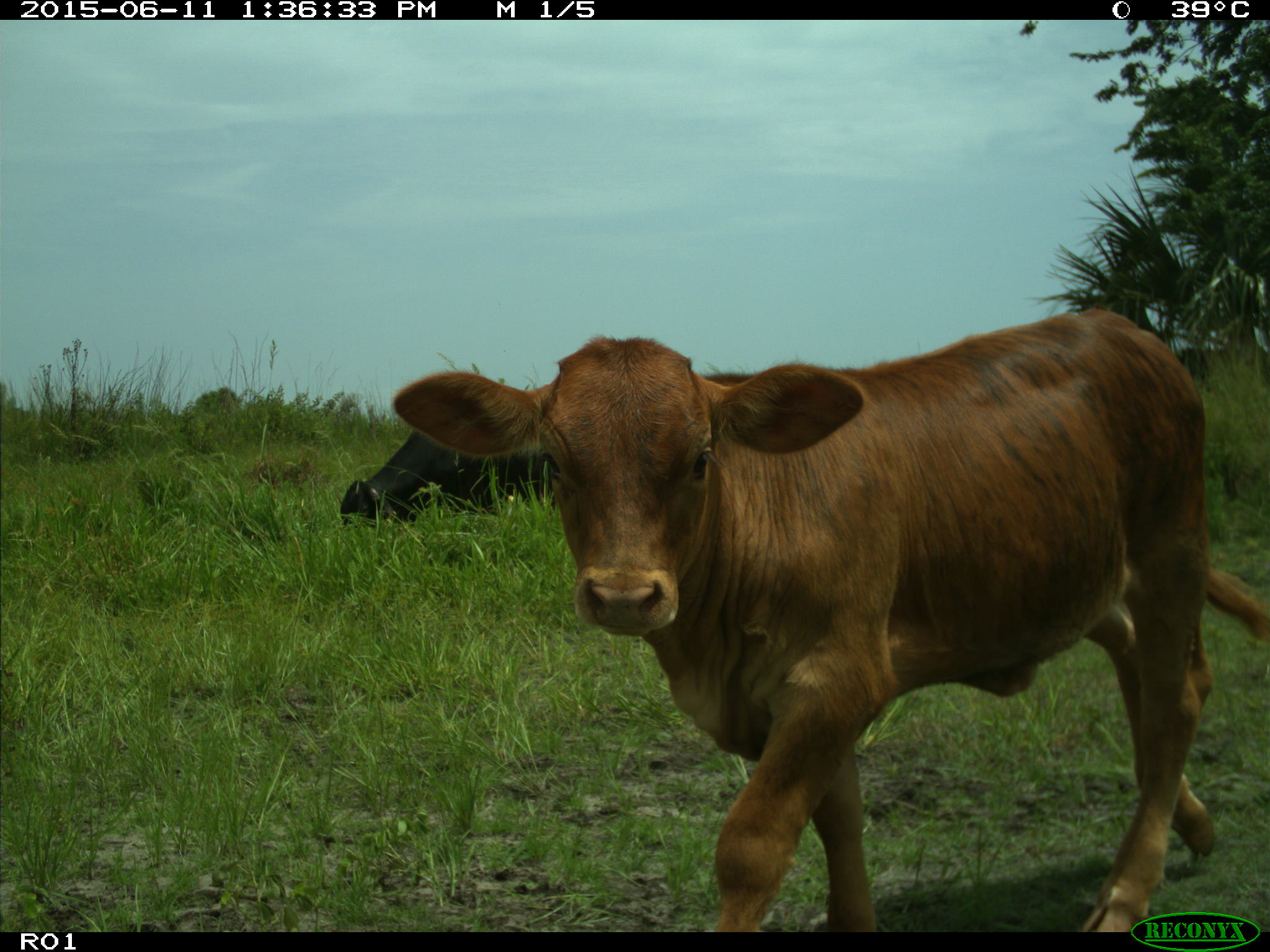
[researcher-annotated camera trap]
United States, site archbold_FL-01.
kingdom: Animalia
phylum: Chordata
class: Mammalia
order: Artiodactyla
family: Bovidae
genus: Bos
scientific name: Bos taurus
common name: domestic cow